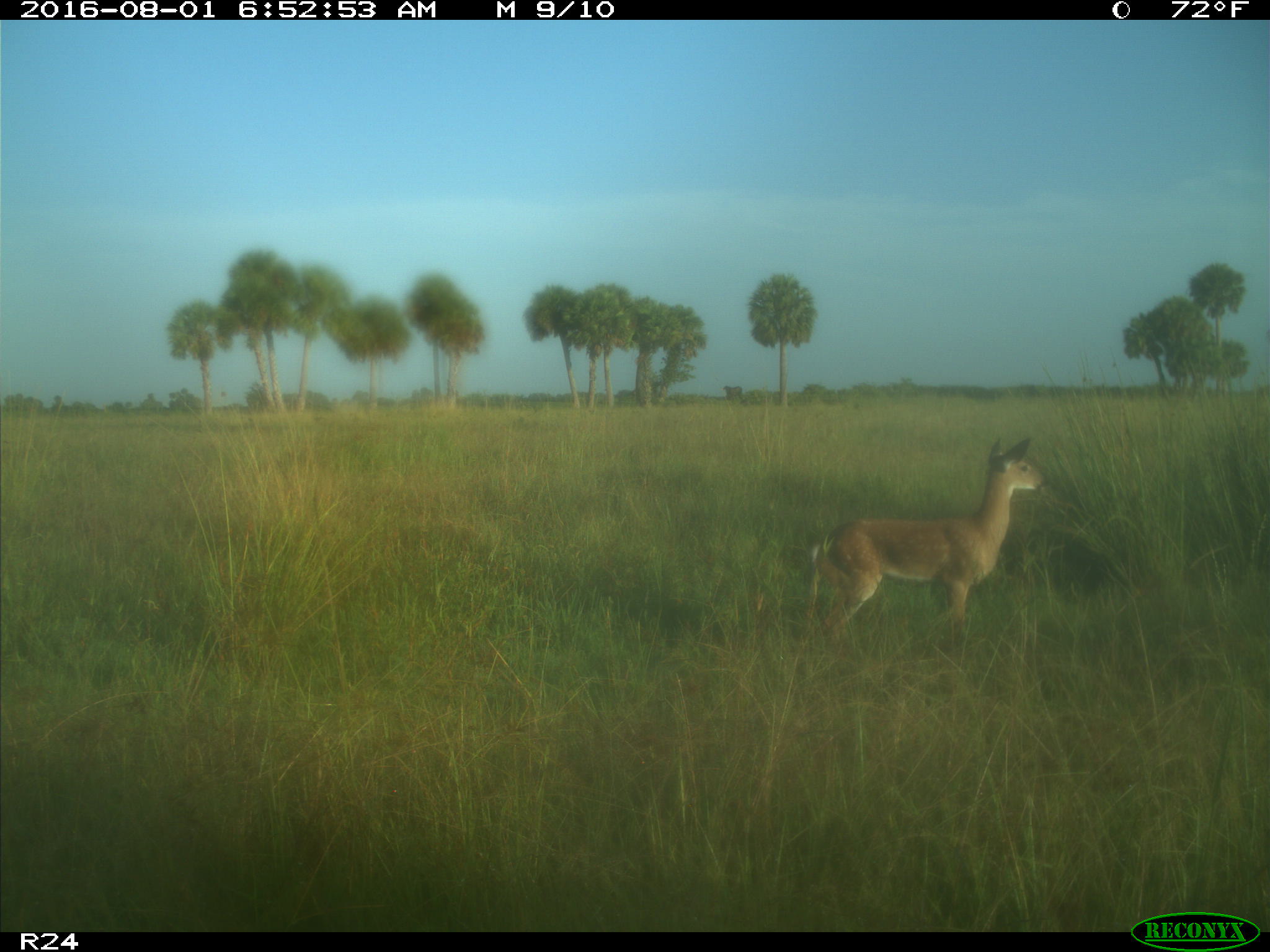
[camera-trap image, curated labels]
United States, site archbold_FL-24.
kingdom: Animalia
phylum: Chordata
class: Mammalia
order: Artiodactyla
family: Cervidae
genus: Odocoileus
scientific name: Odocoileus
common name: deer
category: unidentified deer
Unidentified deer (deer) (Odocoileus).